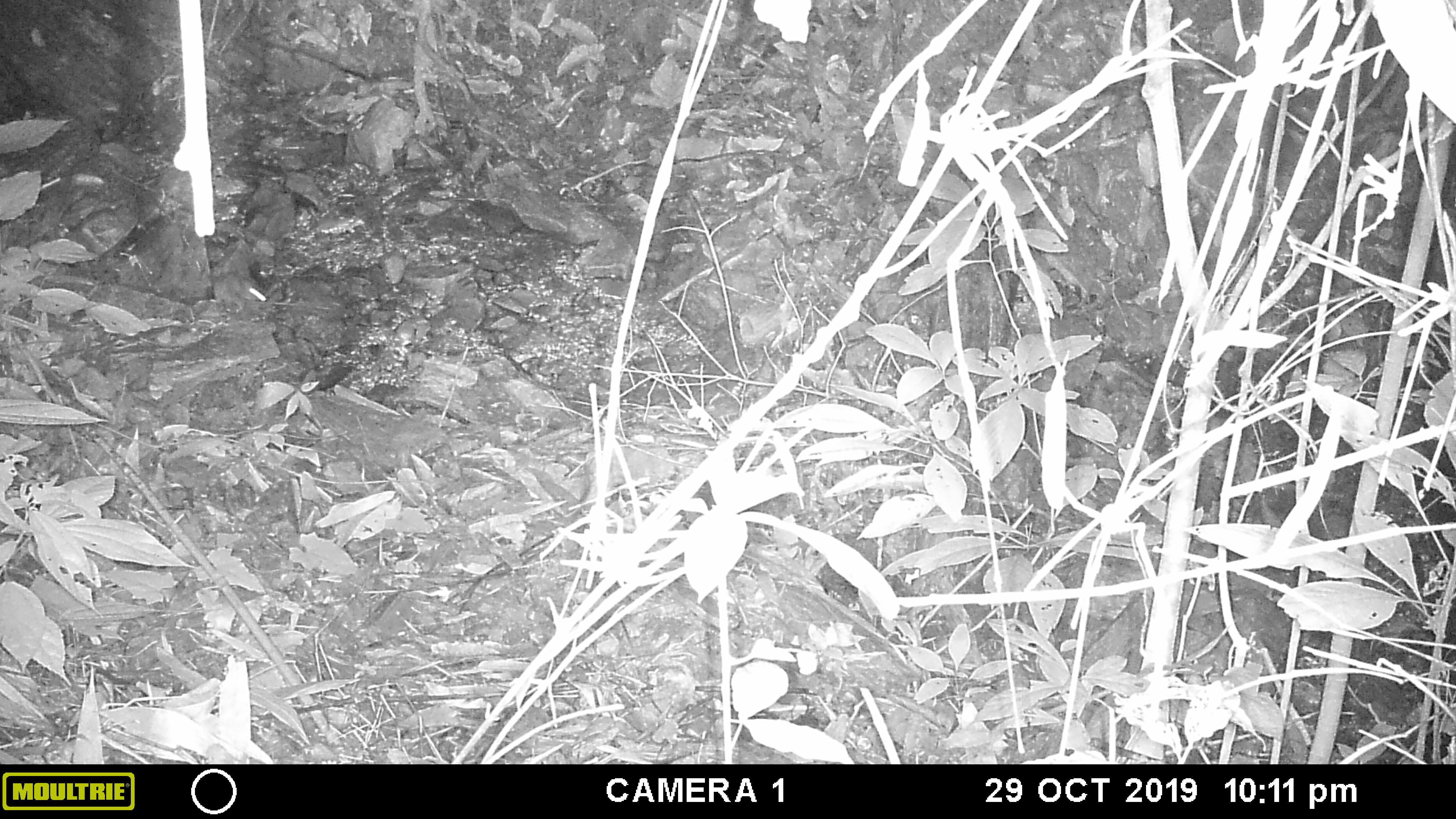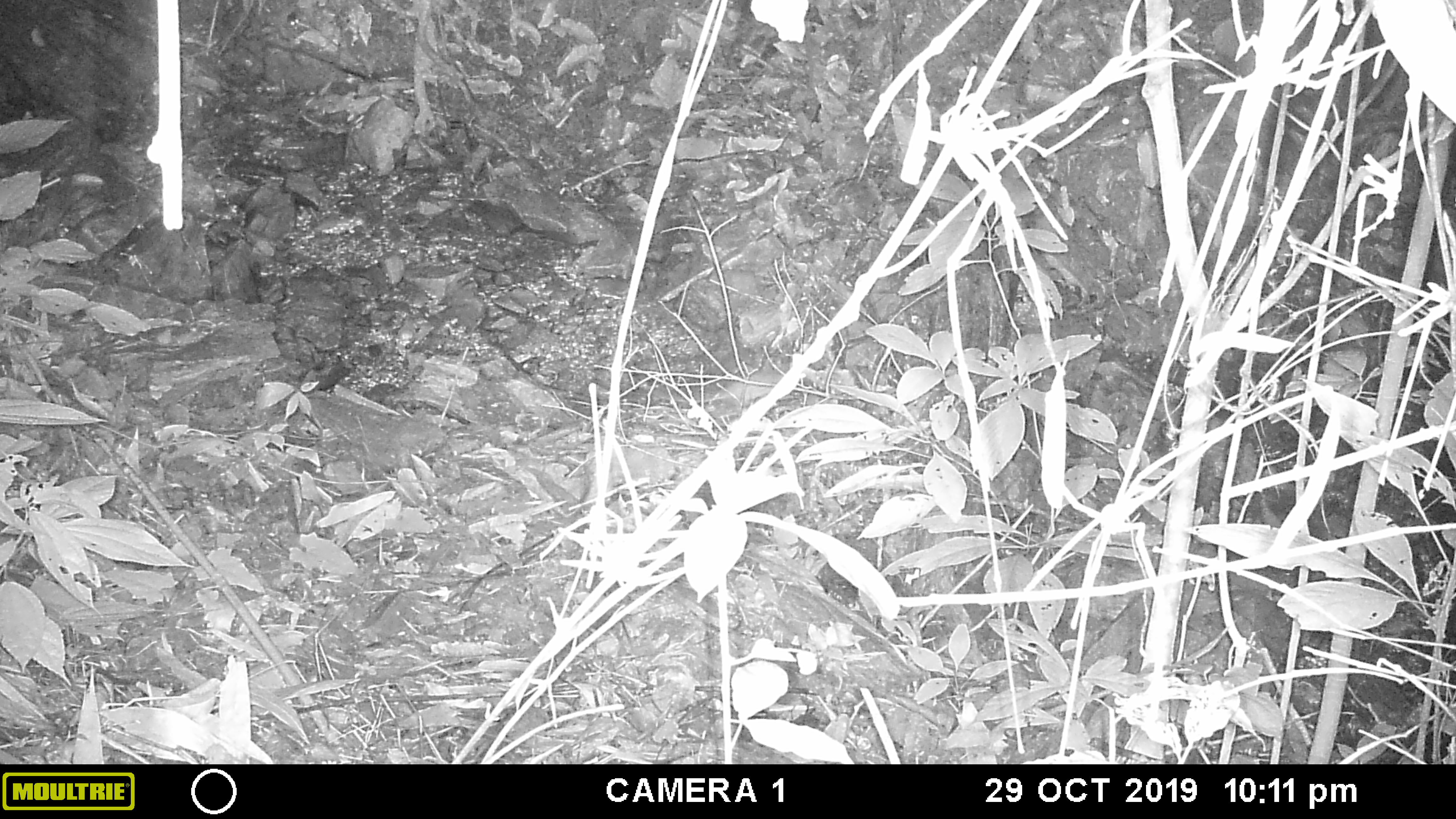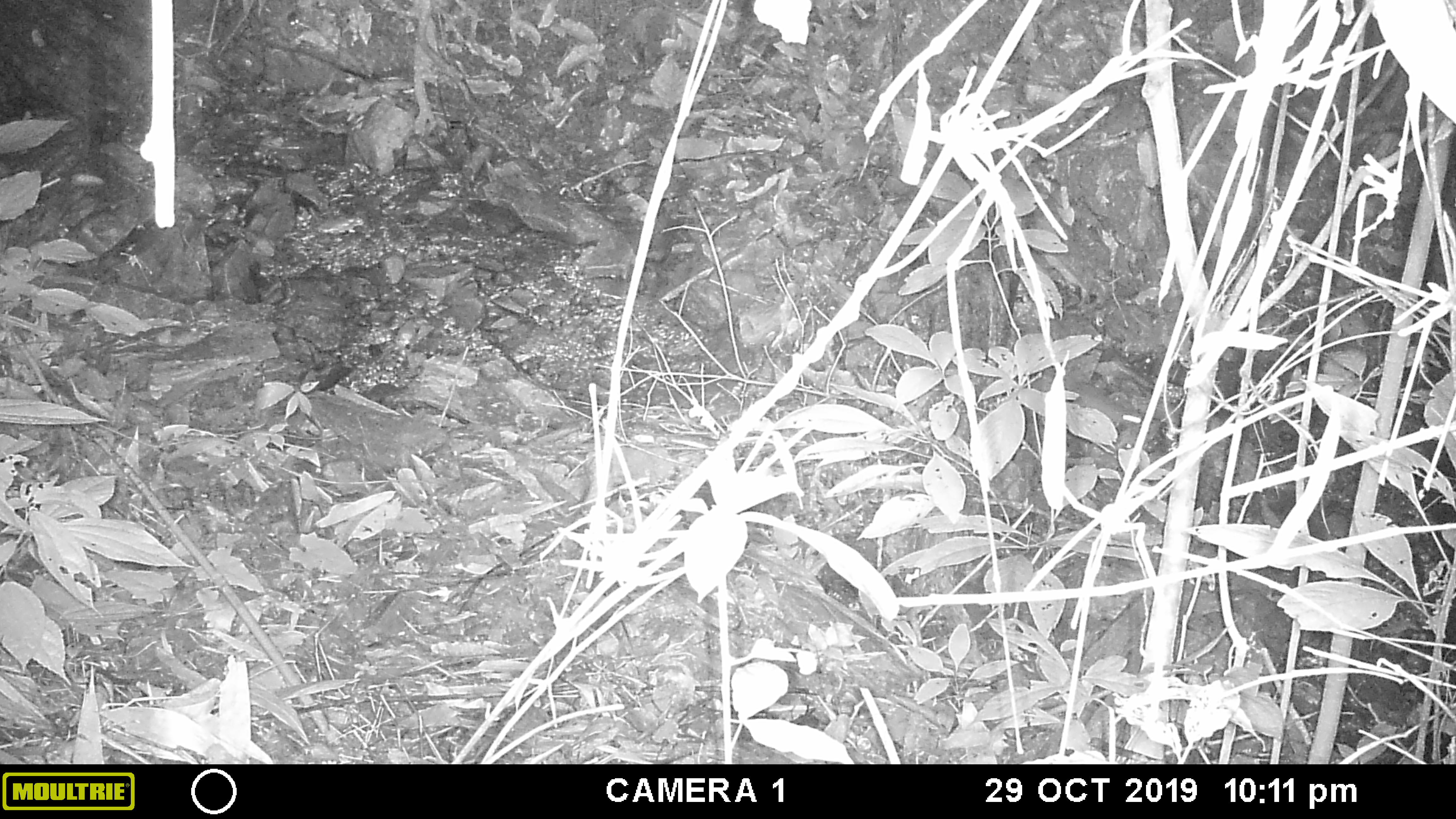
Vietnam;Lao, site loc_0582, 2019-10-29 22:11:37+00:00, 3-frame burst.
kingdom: Animalia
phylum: Chordata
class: Mammalia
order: Rodentia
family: Muridae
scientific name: Muridae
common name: old-world mice and rats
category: unidentified murid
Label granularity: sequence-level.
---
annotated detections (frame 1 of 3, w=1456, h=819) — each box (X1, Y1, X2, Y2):
unidentified murid: (212, 271, 267, 313)